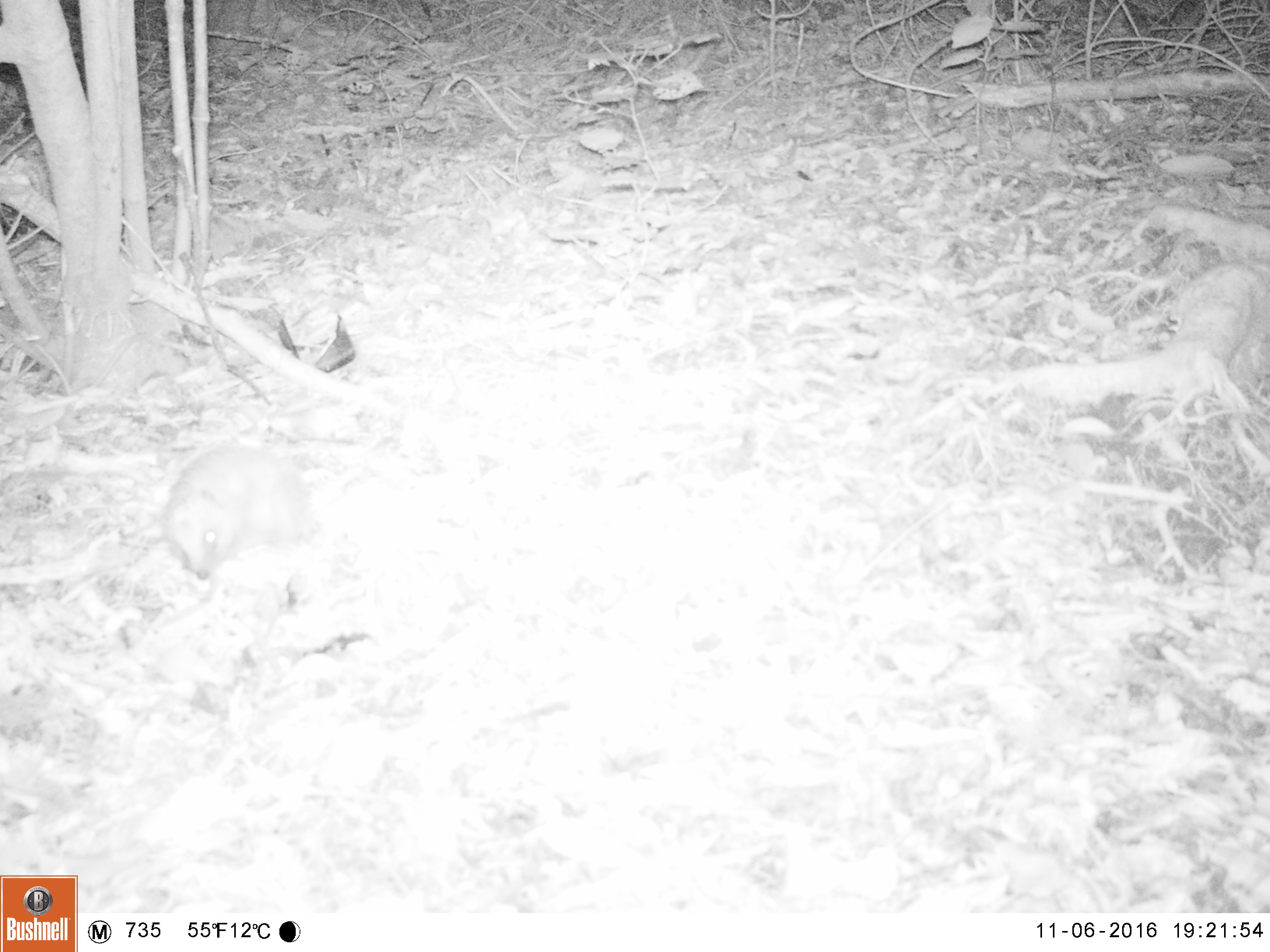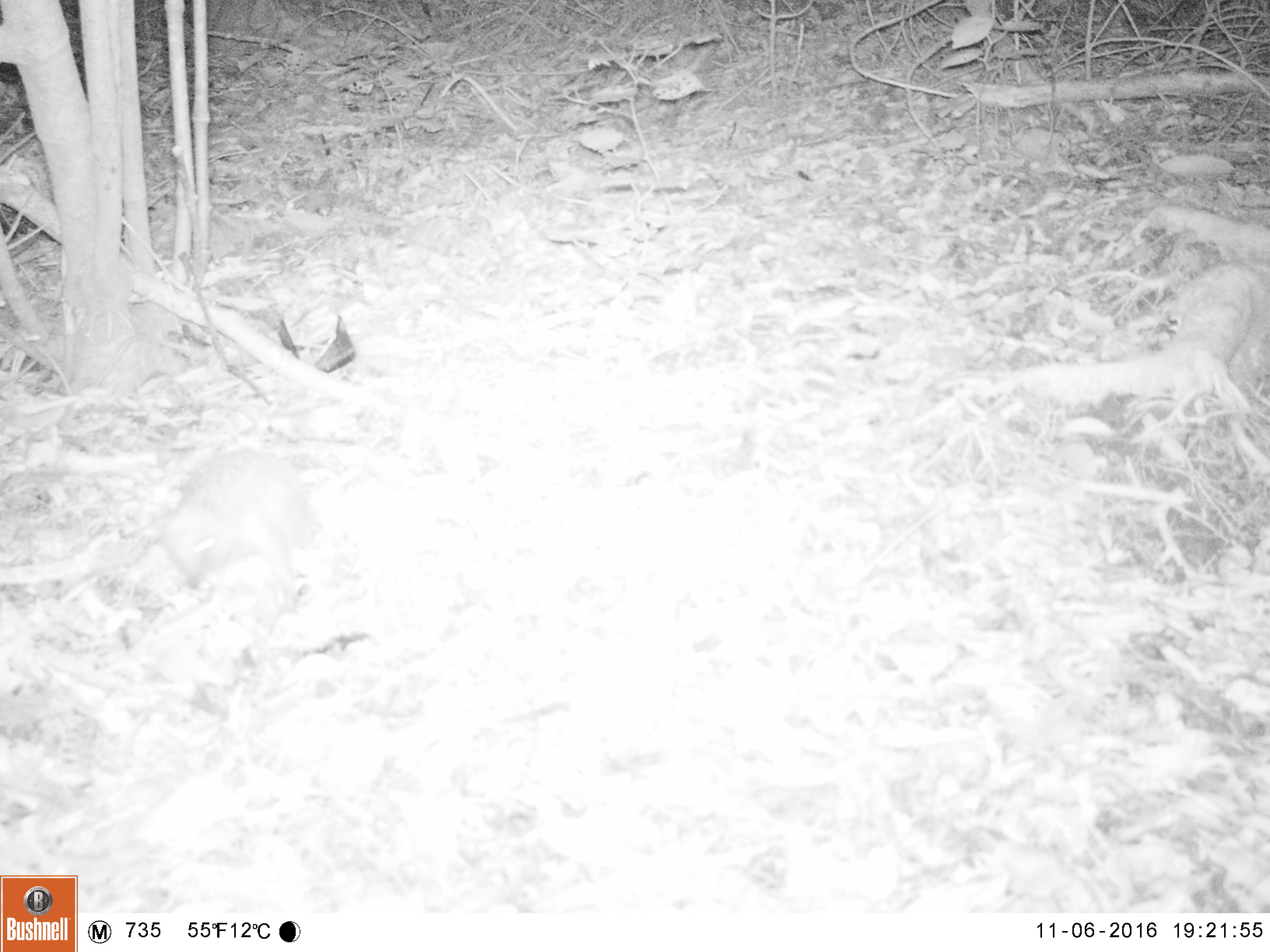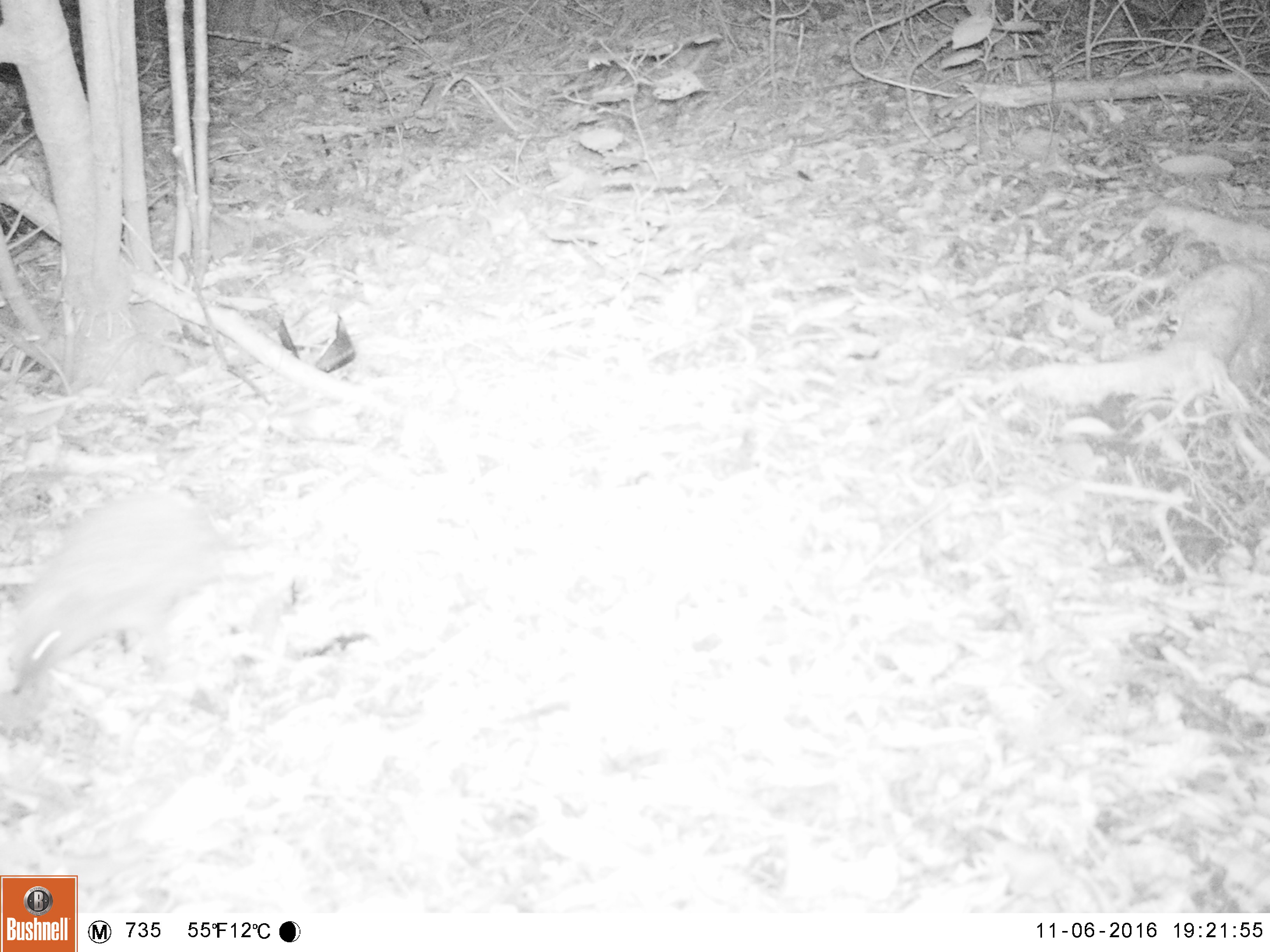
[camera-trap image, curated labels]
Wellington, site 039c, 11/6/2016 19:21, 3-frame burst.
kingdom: Animalia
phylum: Chordata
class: Mammalia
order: Eulipotyphla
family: Erinaceidae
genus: Erinaceus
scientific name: Erinaceus europaeus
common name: hedgehog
Hedgehog (Erinaceus europaeus).